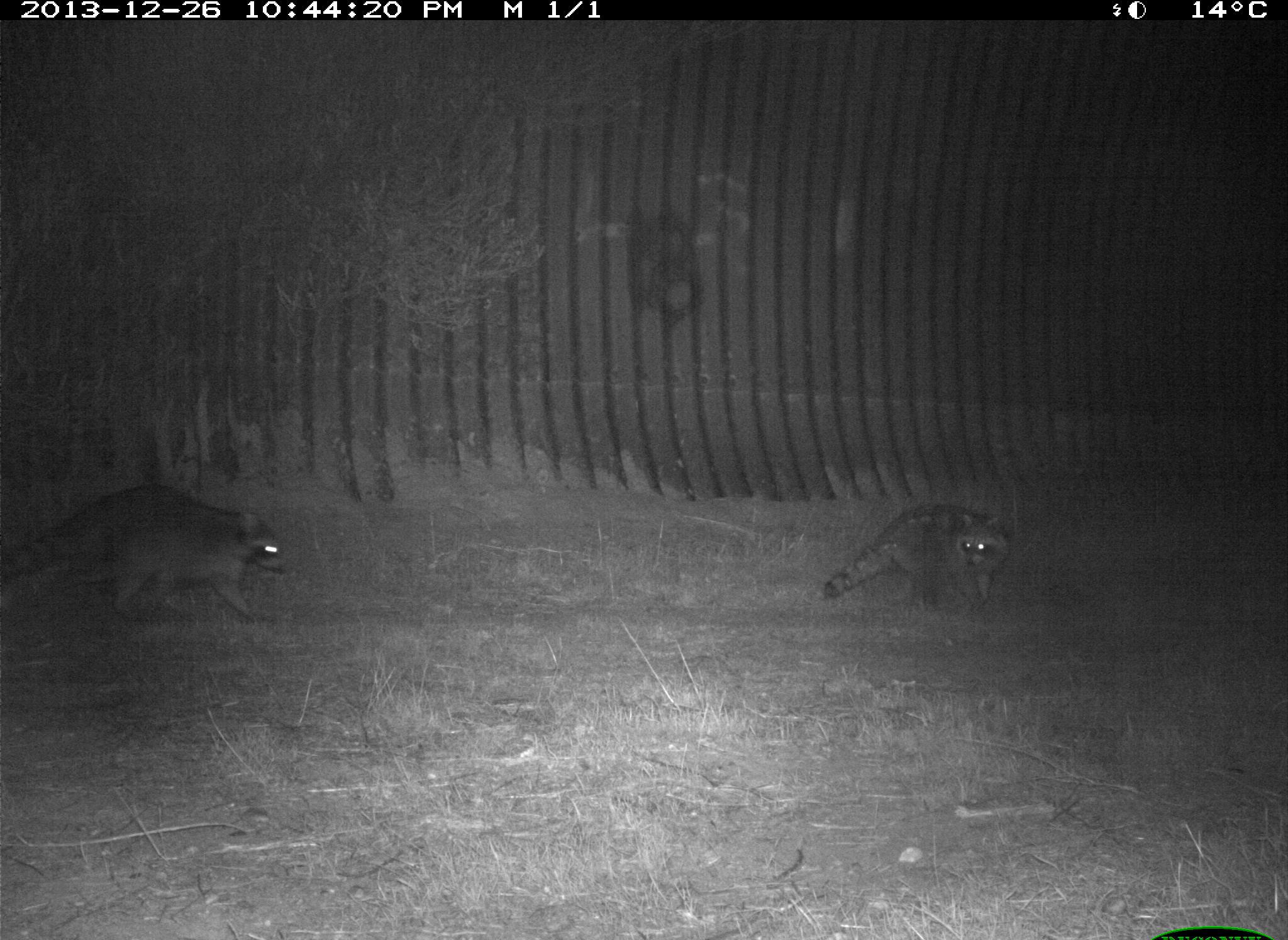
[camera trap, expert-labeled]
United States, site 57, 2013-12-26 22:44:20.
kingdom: Animalia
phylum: Chordata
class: Mammalia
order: Carnivora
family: Procyonidae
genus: Procyon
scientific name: Procyon lotor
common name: raccoon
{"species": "raccoon (Procyon lotor)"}